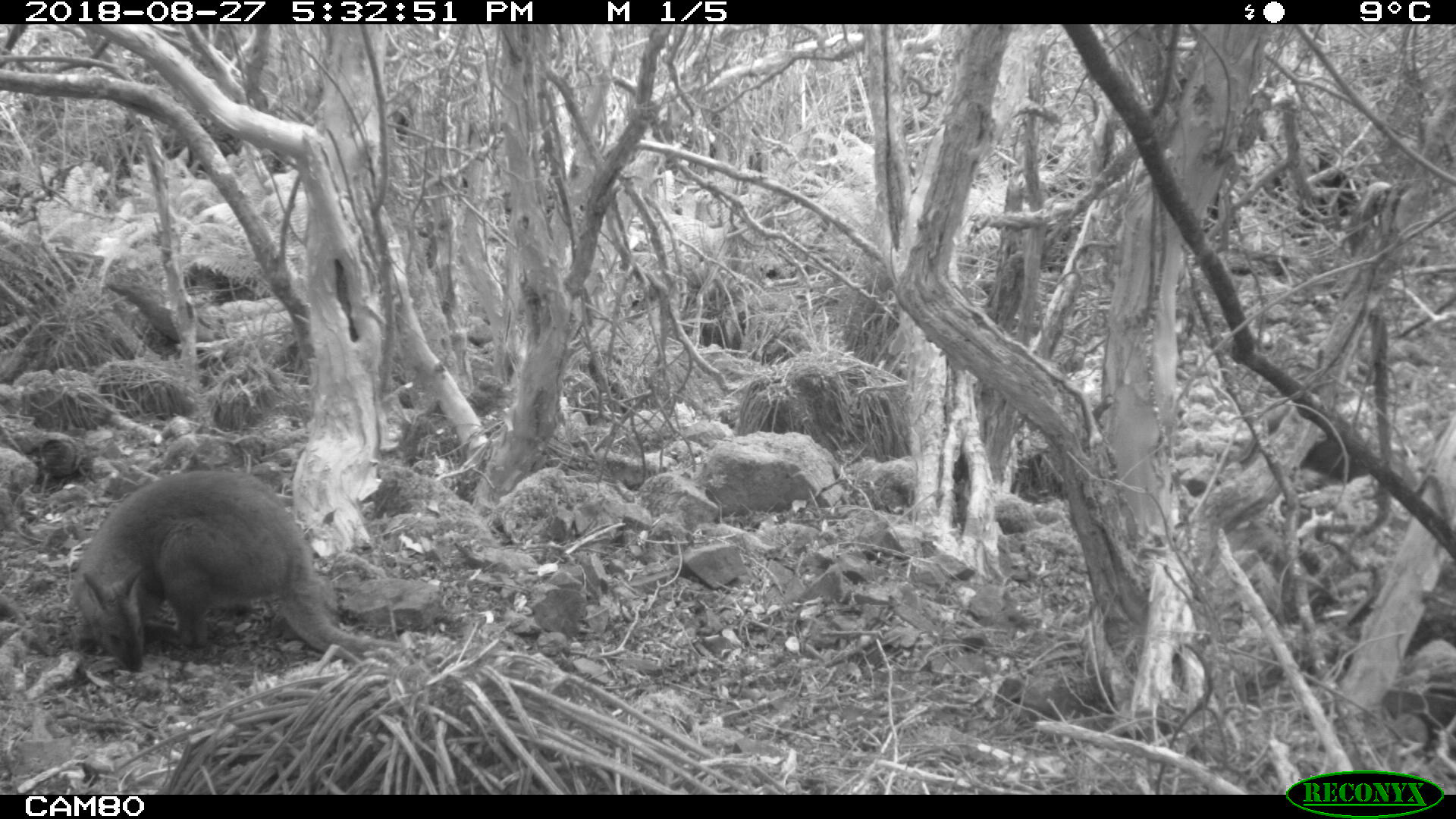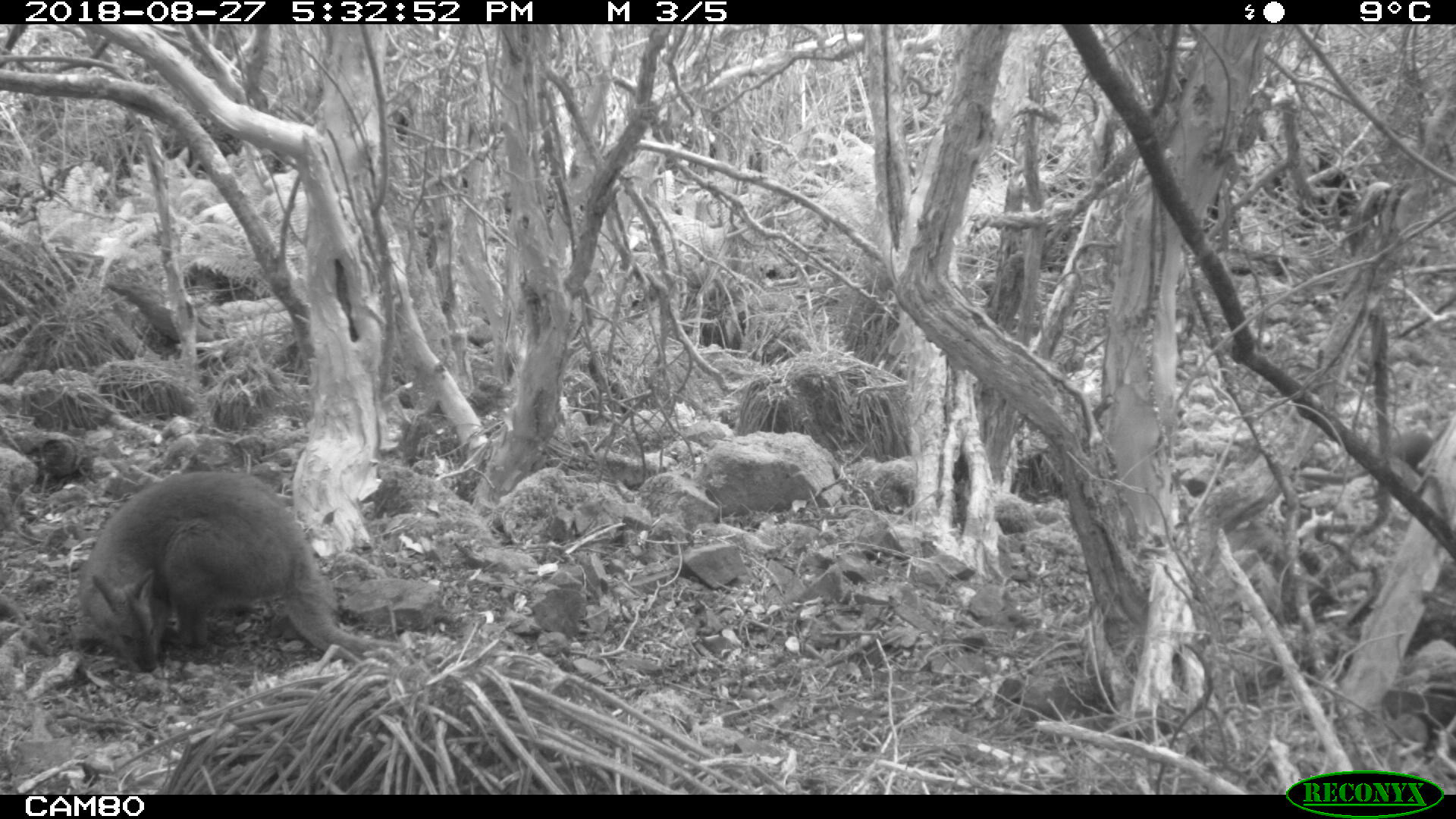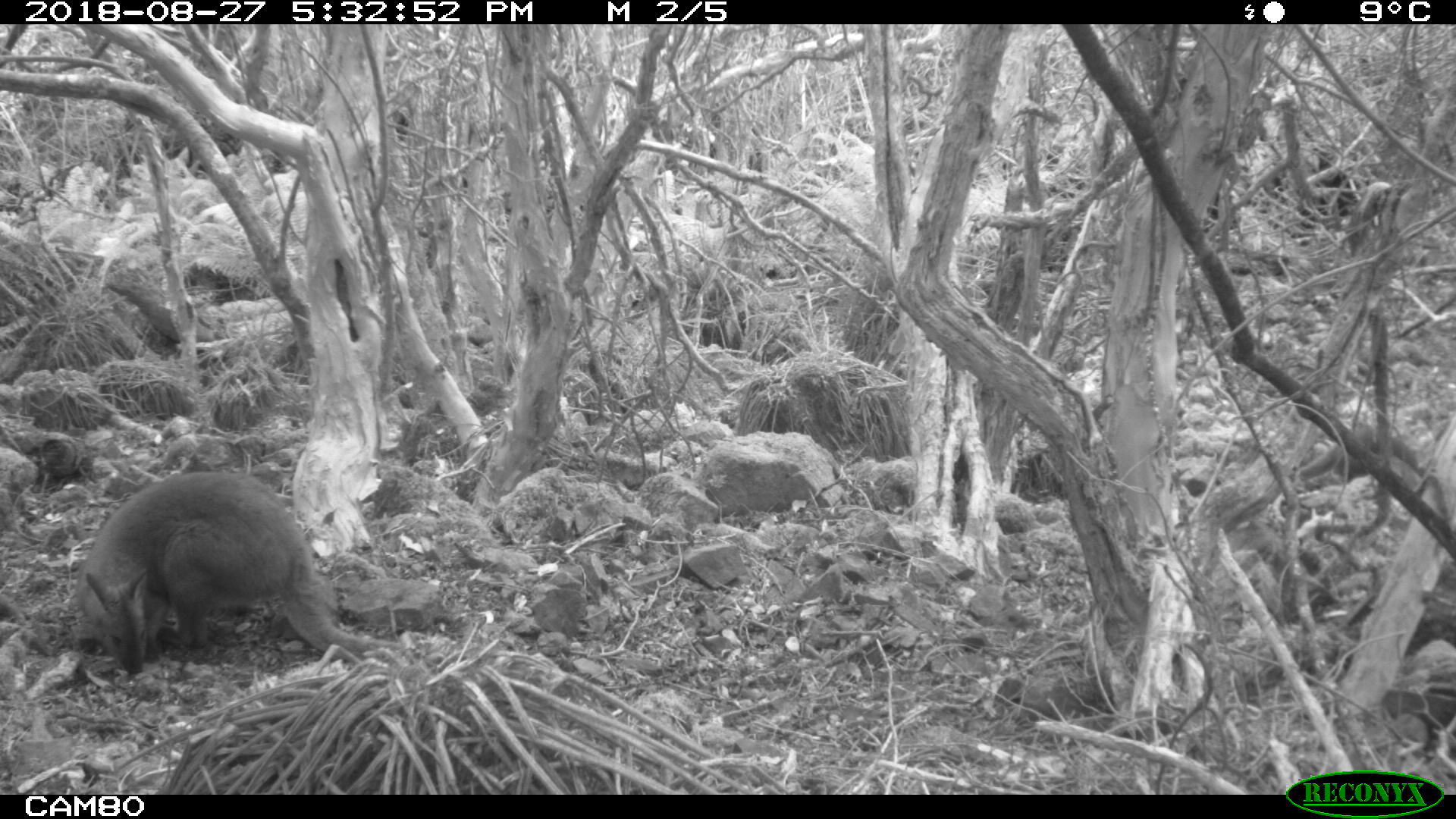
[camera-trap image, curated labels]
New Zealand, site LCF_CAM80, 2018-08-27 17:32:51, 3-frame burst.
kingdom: Animalia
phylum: Chordata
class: Mammalia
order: Diprotodontia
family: Macropodidae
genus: Notamacropus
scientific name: Notamacropus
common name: wallaby